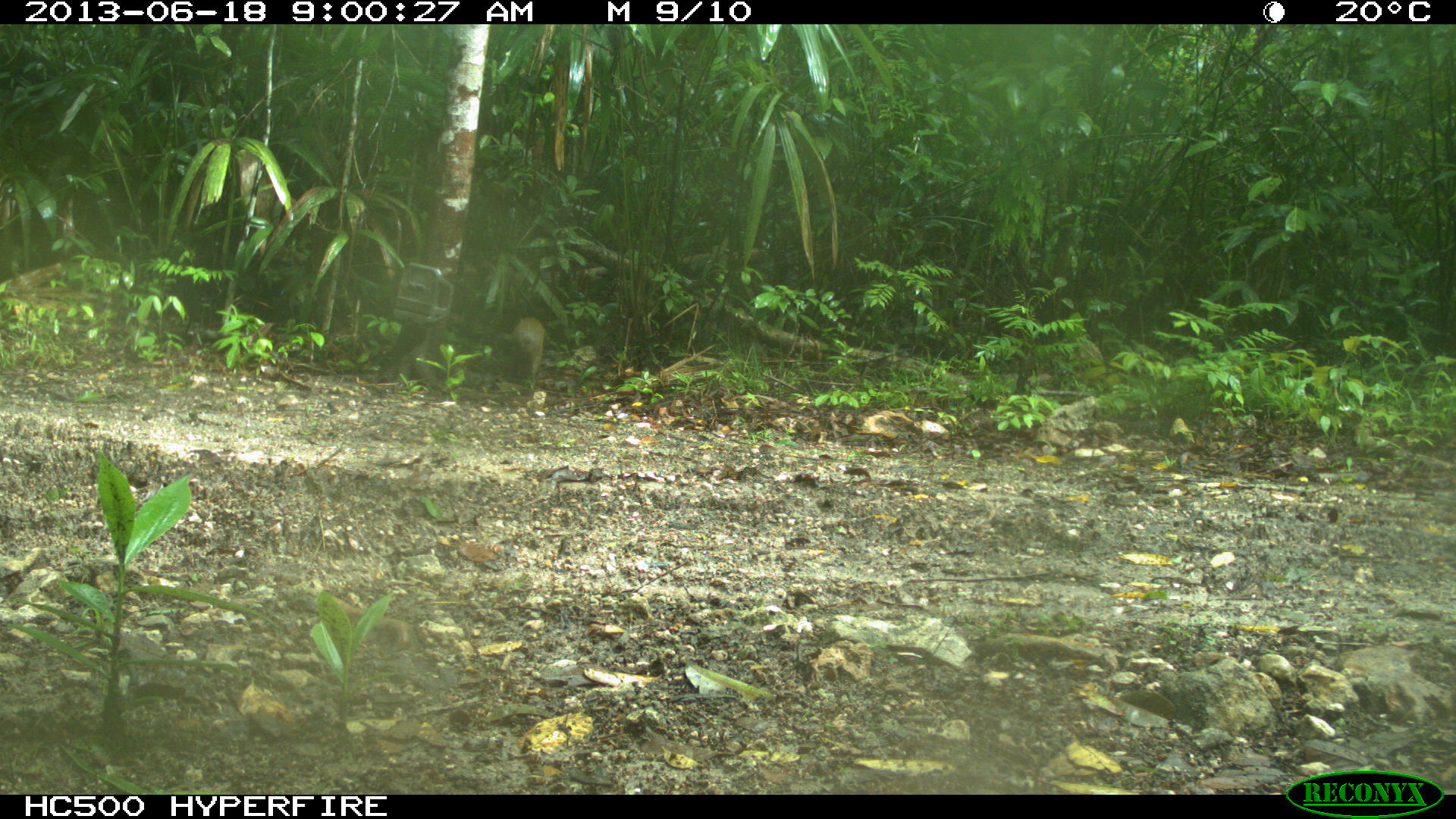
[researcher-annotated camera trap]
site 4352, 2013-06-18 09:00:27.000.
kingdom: Animalia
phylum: Chordata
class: Mammalia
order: Rodentia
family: Dasyproctidae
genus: Dasyprocta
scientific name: Dasyprocta punctata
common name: central american agouti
Dasyprocta punctata (central american agouti), count 1.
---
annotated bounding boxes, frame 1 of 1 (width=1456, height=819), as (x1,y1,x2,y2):
dasyprocta punctata: (500,314,546,381)